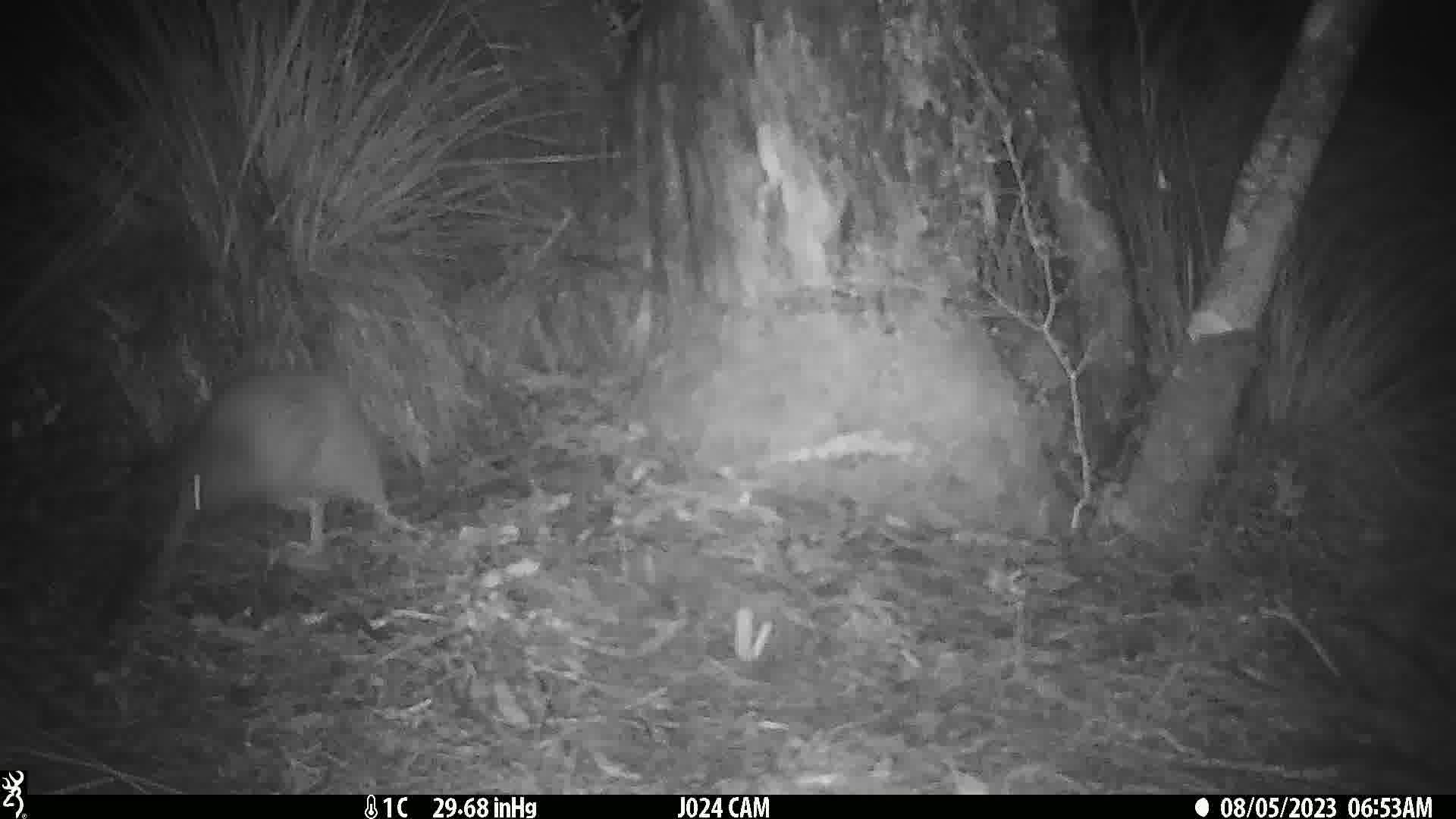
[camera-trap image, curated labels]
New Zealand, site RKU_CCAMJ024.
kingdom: Animalia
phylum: Chordata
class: Aves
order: Apterygiformes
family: Apterygidae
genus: Apteryx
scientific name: Apteryx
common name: kiwi